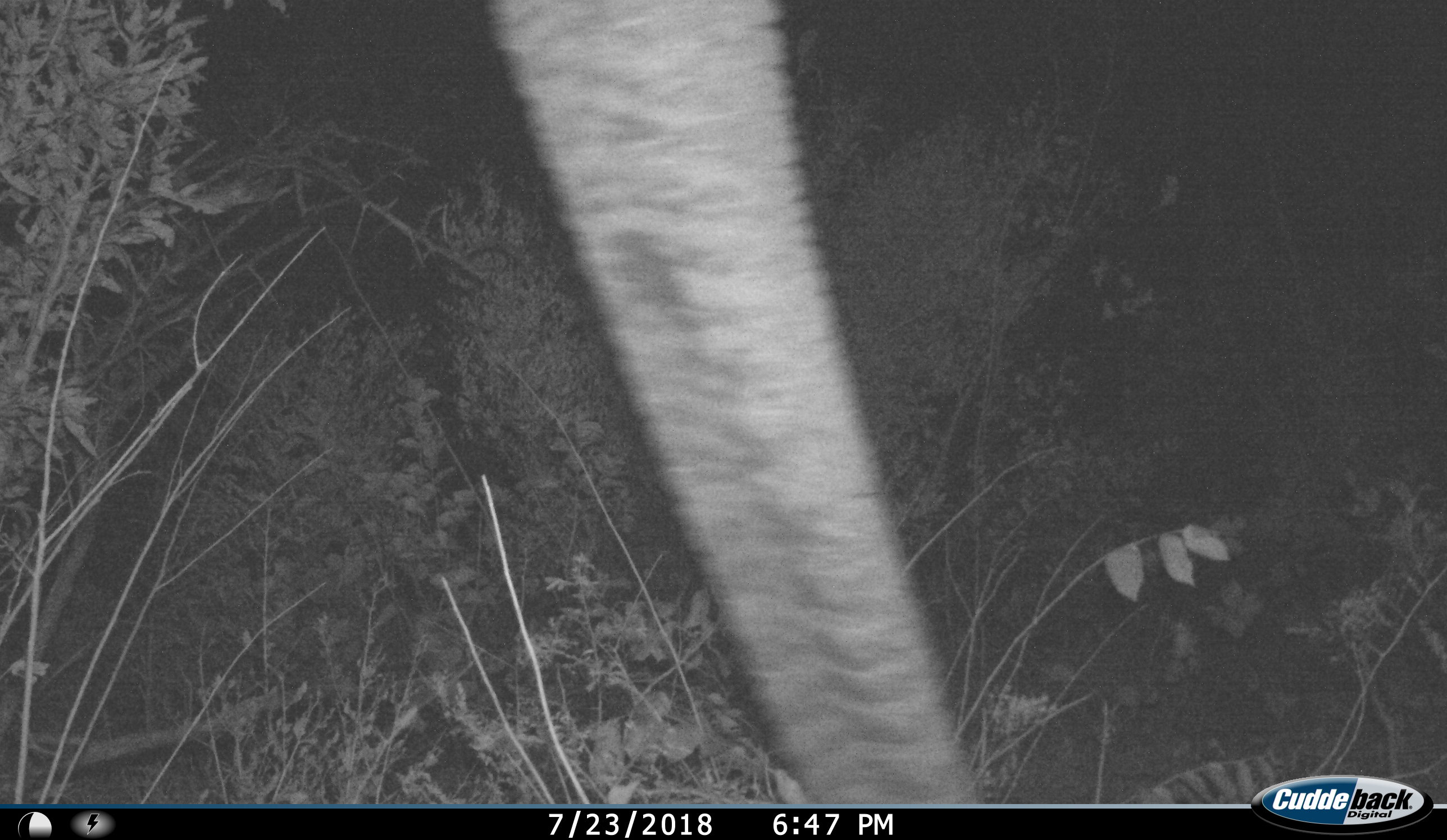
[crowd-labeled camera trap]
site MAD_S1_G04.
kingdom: Animalia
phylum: Chordata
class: Mammalia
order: Proboscidea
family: Elephantidae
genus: Loxodonta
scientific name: Loxodonta africana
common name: african bush elephant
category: elephant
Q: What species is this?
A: Elephant (african bush elephant) (Loxodonta africana).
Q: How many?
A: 1.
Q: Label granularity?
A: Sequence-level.